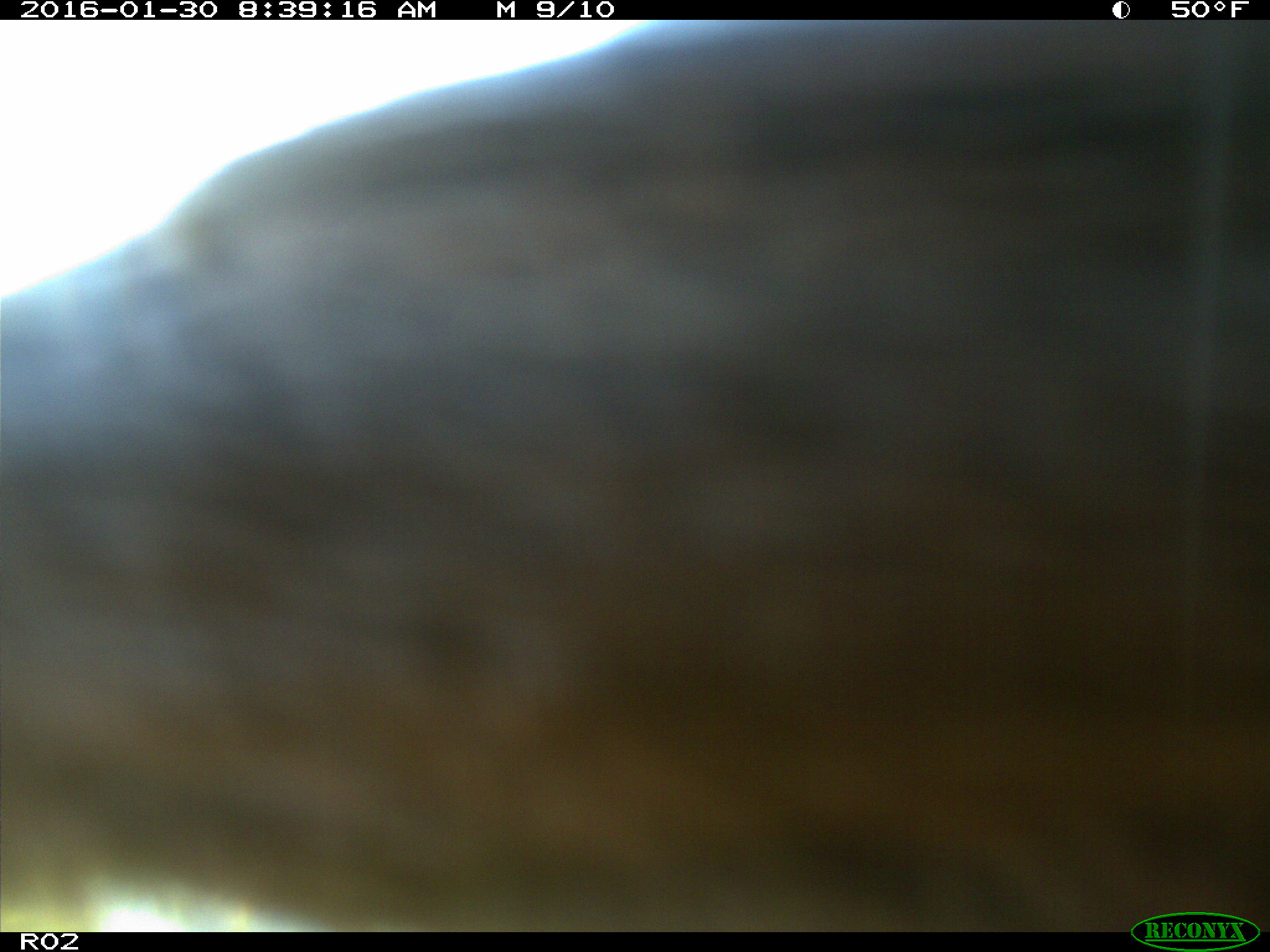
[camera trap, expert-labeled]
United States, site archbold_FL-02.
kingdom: Animalia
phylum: Chordata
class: Mammalia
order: Artiodactyla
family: Bovidae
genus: Bos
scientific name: Bos taurus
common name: domestic cow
Bos taurus (domestic cow).